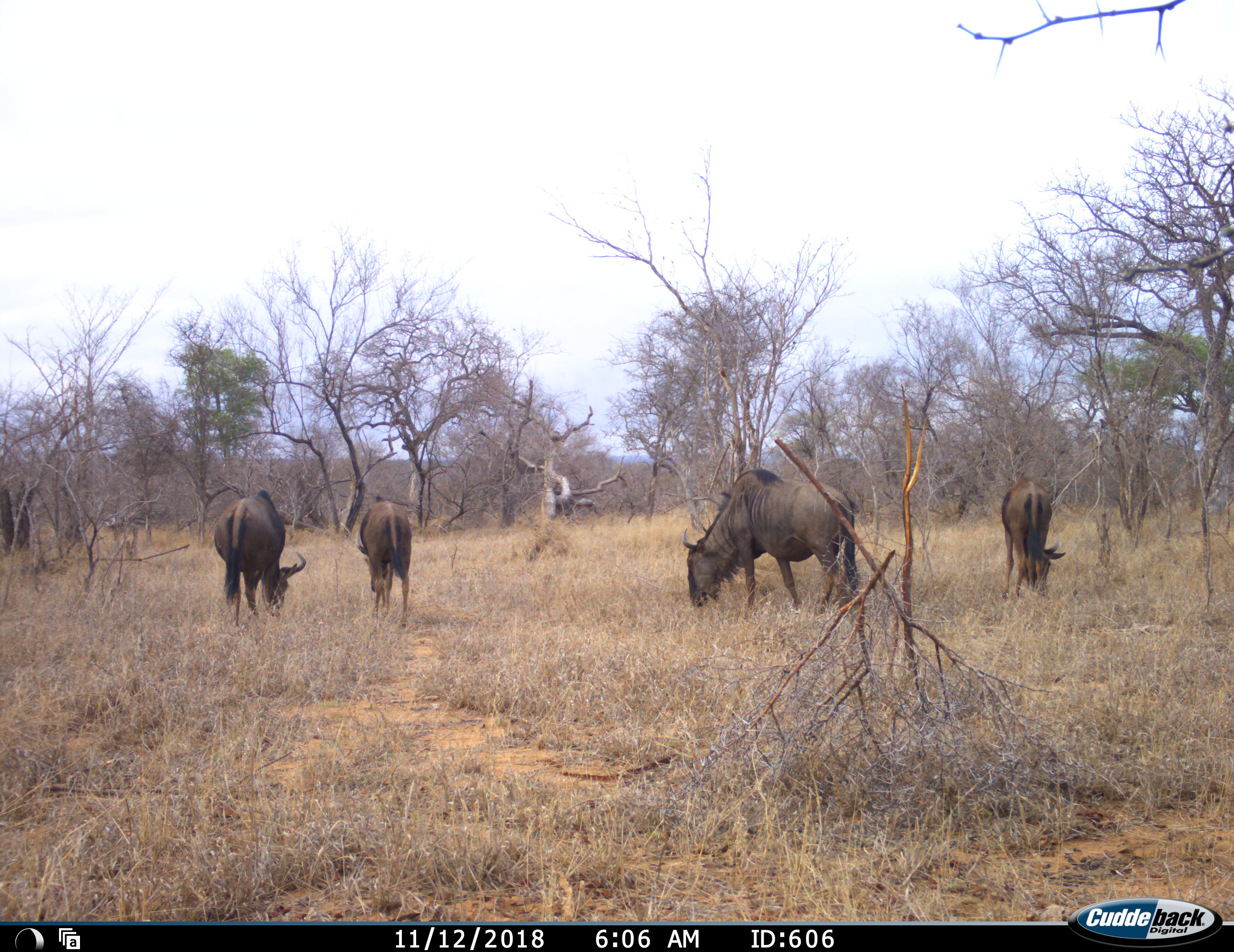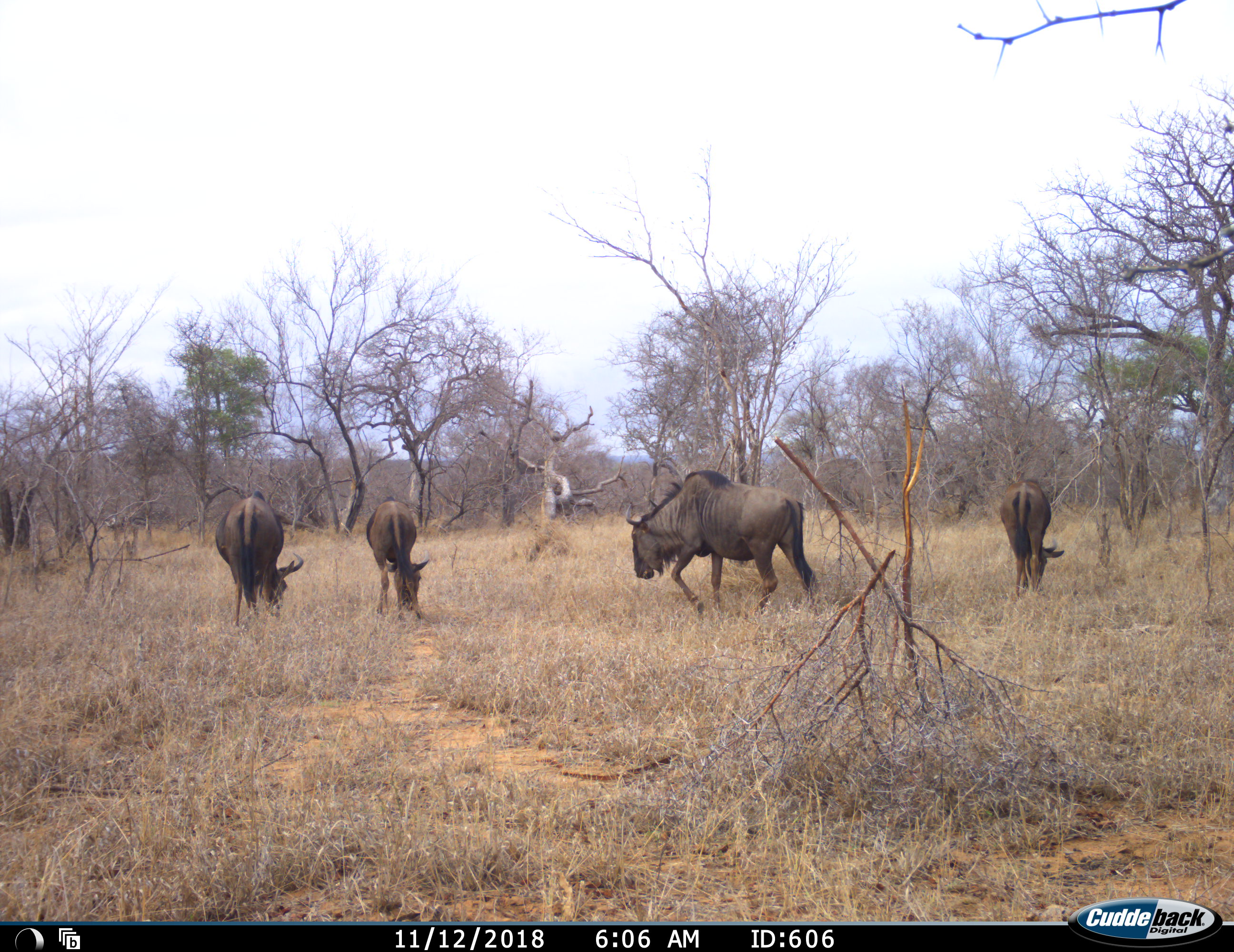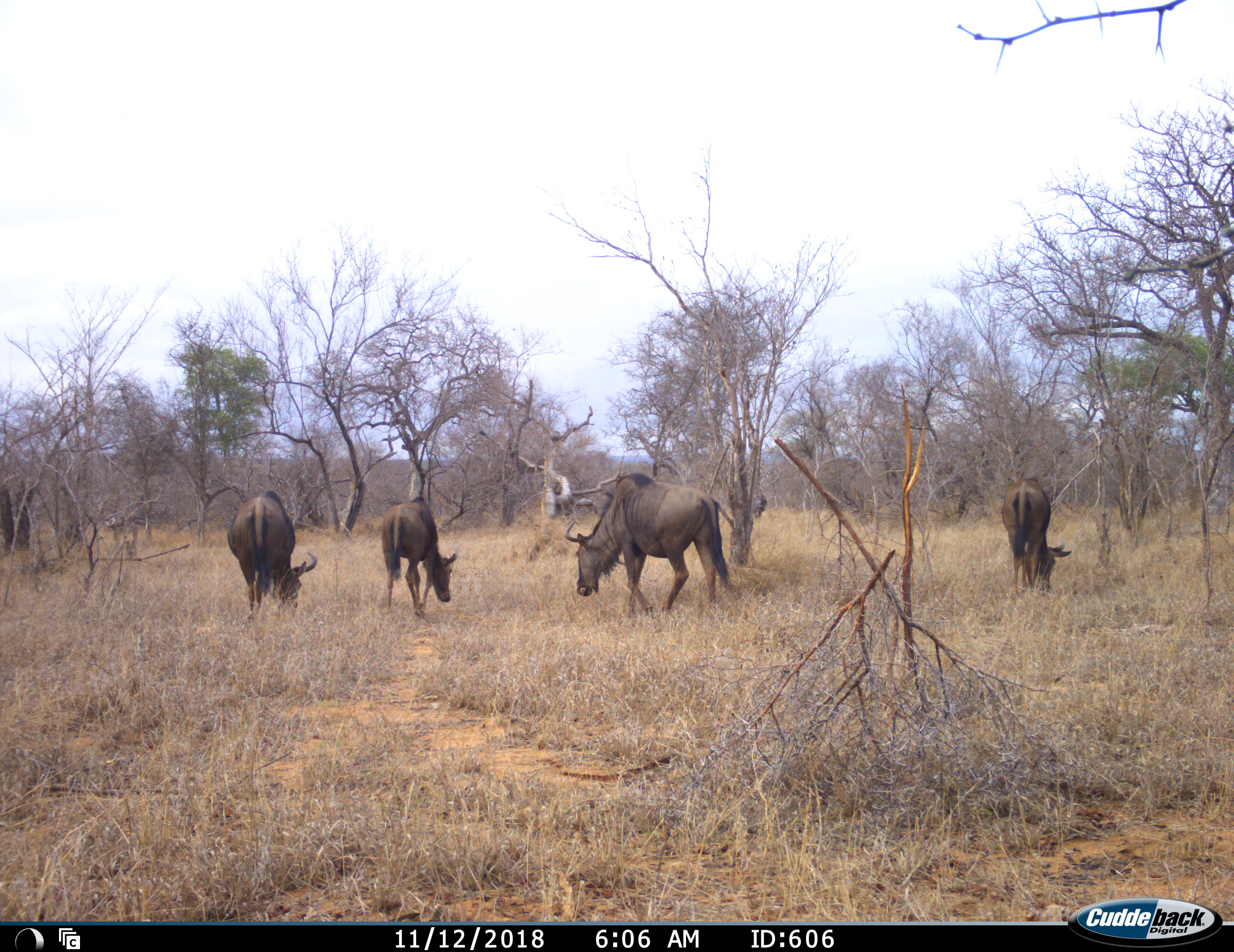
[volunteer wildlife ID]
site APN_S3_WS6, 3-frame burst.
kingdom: Animalia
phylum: Chordata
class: Mammalia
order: Artiodactyla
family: Bovidae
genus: Connochaetes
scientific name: Connochaetes taurinus taurinus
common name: blue wildebeest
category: wildebeestblue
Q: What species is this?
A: Wildebeestblue (blue wildebeest) (Connochaetes taurinus taurinus).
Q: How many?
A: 4.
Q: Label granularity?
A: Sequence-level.